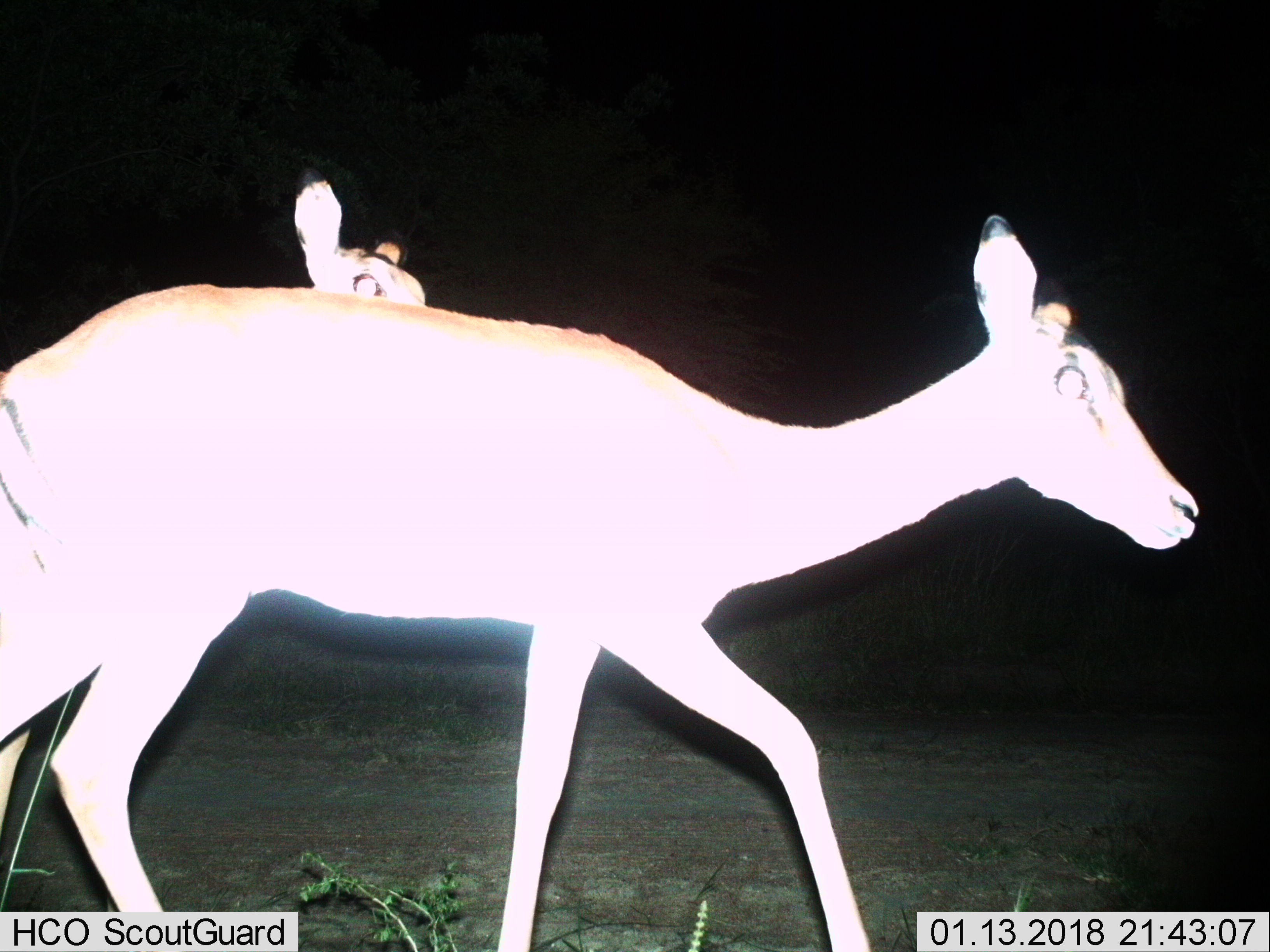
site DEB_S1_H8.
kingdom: Animalia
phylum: Chordata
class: Mammalia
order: Artiodactyla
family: Bovidae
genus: Aepyceros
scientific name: Aepyceros melampus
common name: impala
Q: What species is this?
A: Impala (Aepyceros melampus).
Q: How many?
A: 2.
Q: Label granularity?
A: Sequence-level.